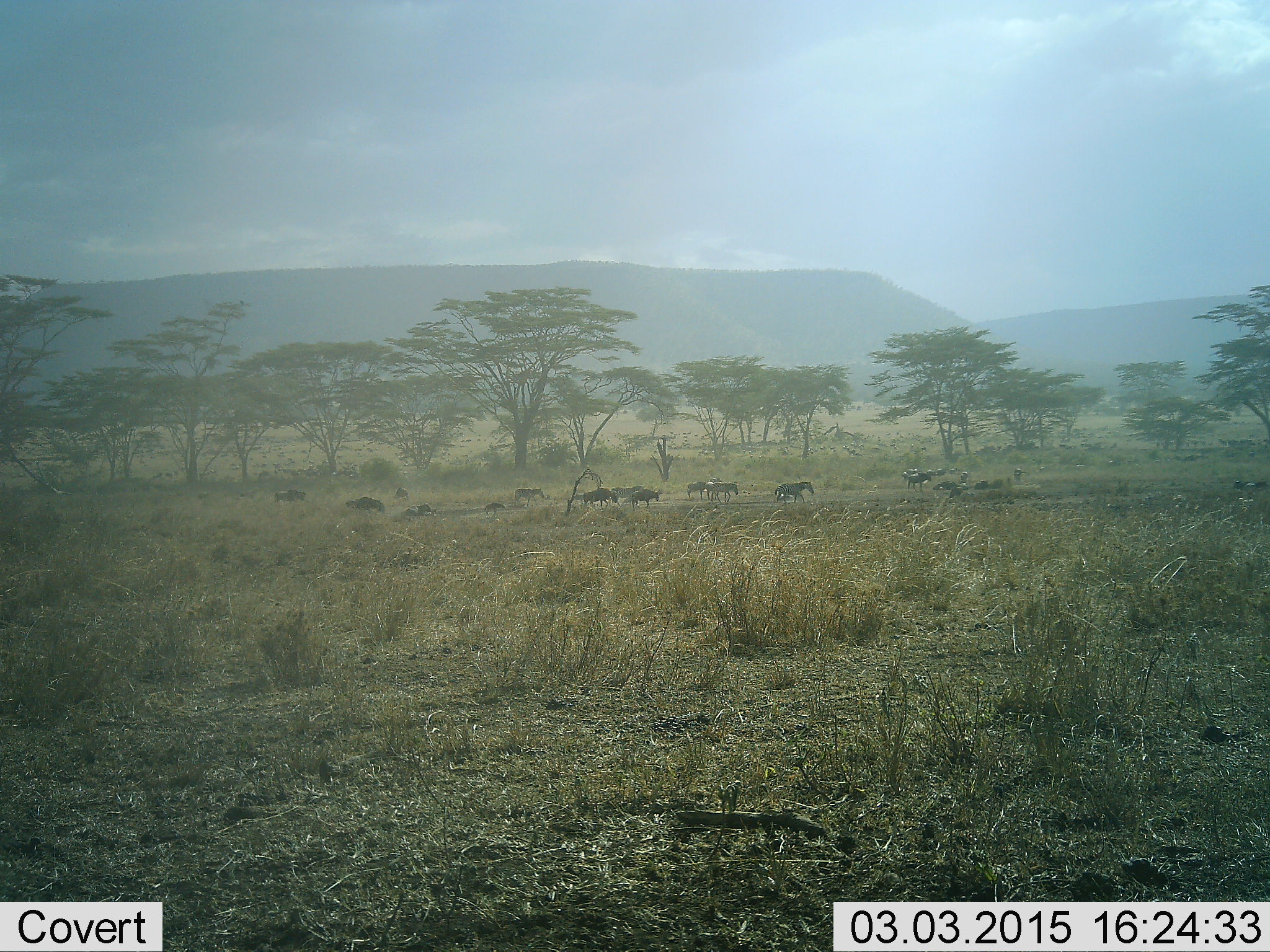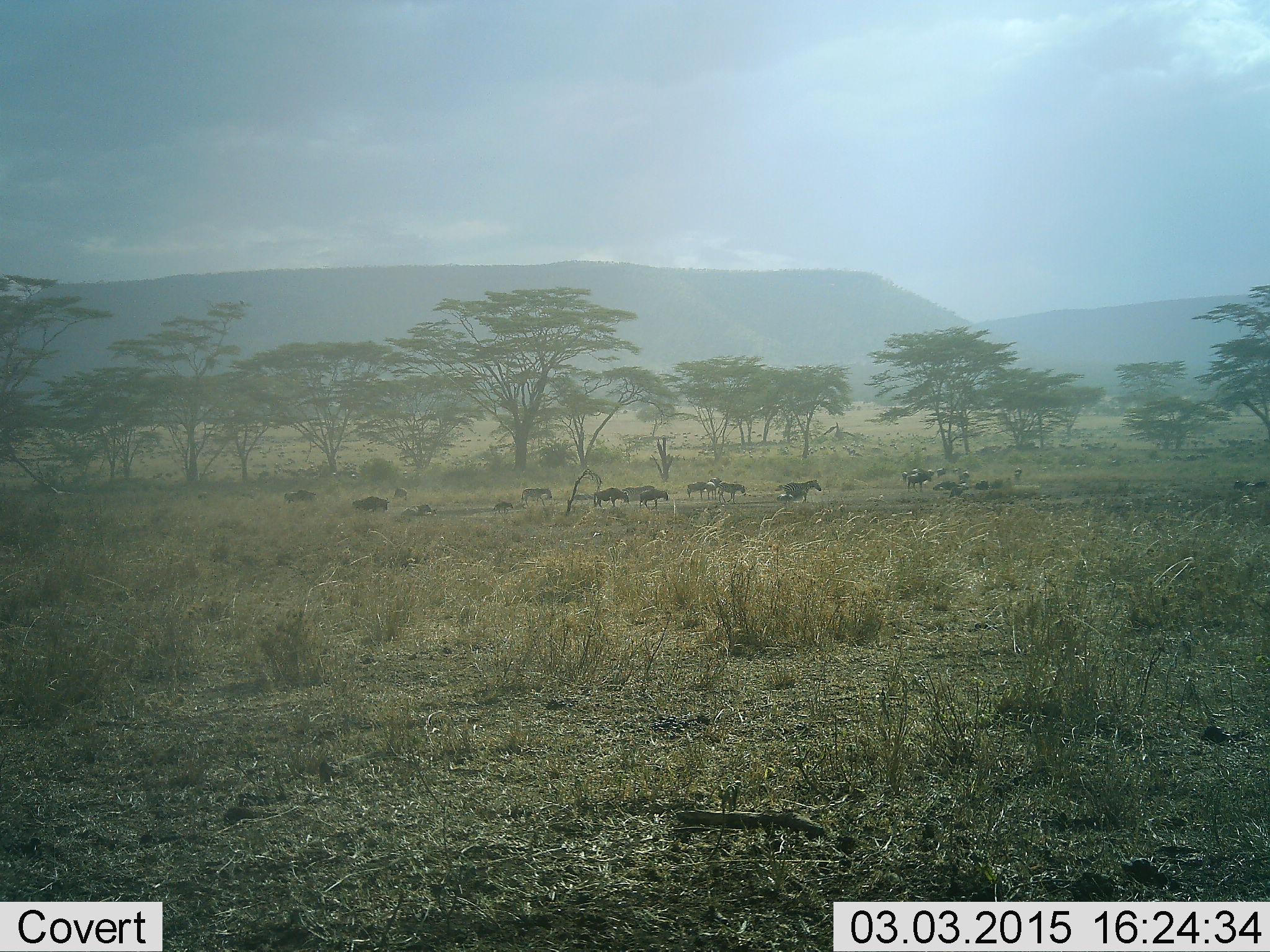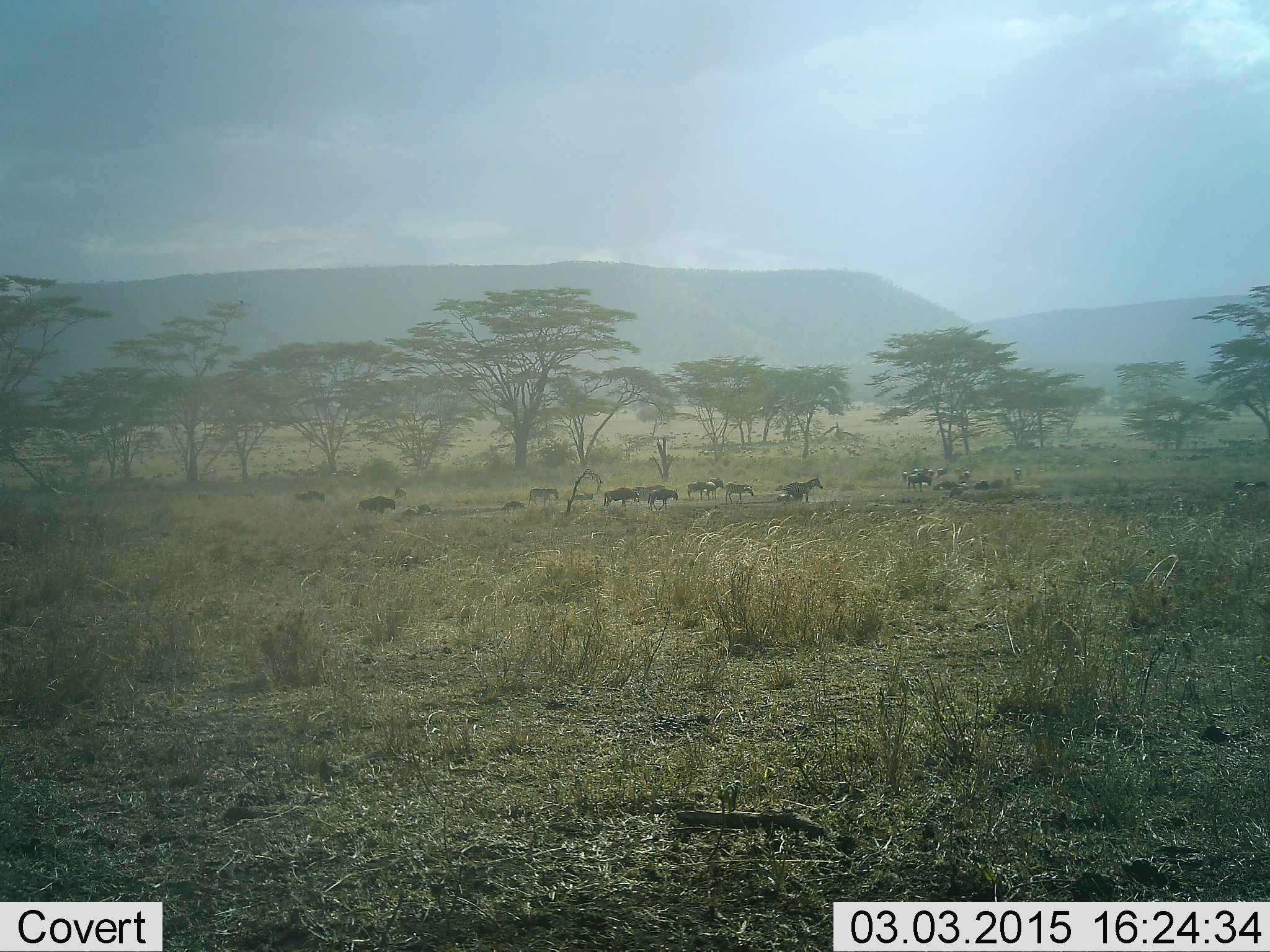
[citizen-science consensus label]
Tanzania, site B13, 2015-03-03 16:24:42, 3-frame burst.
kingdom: Animalia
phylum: Chordata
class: Mammalia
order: Artiodactyla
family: Bovidae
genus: Connochaetes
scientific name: Connochaetes taurinus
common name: blue wildebeest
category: wildebeest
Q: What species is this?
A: Wildebeest (blue wildebeest) (Connochaetes taurinus).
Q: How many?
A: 11-50.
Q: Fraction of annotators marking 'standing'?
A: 21%.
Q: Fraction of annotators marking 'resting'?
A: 7%.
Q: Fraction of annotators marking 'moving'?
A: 100%.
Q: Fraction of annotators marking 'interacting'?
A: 0%.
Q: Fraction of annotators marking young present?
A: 29%.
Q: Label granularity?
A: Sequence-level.